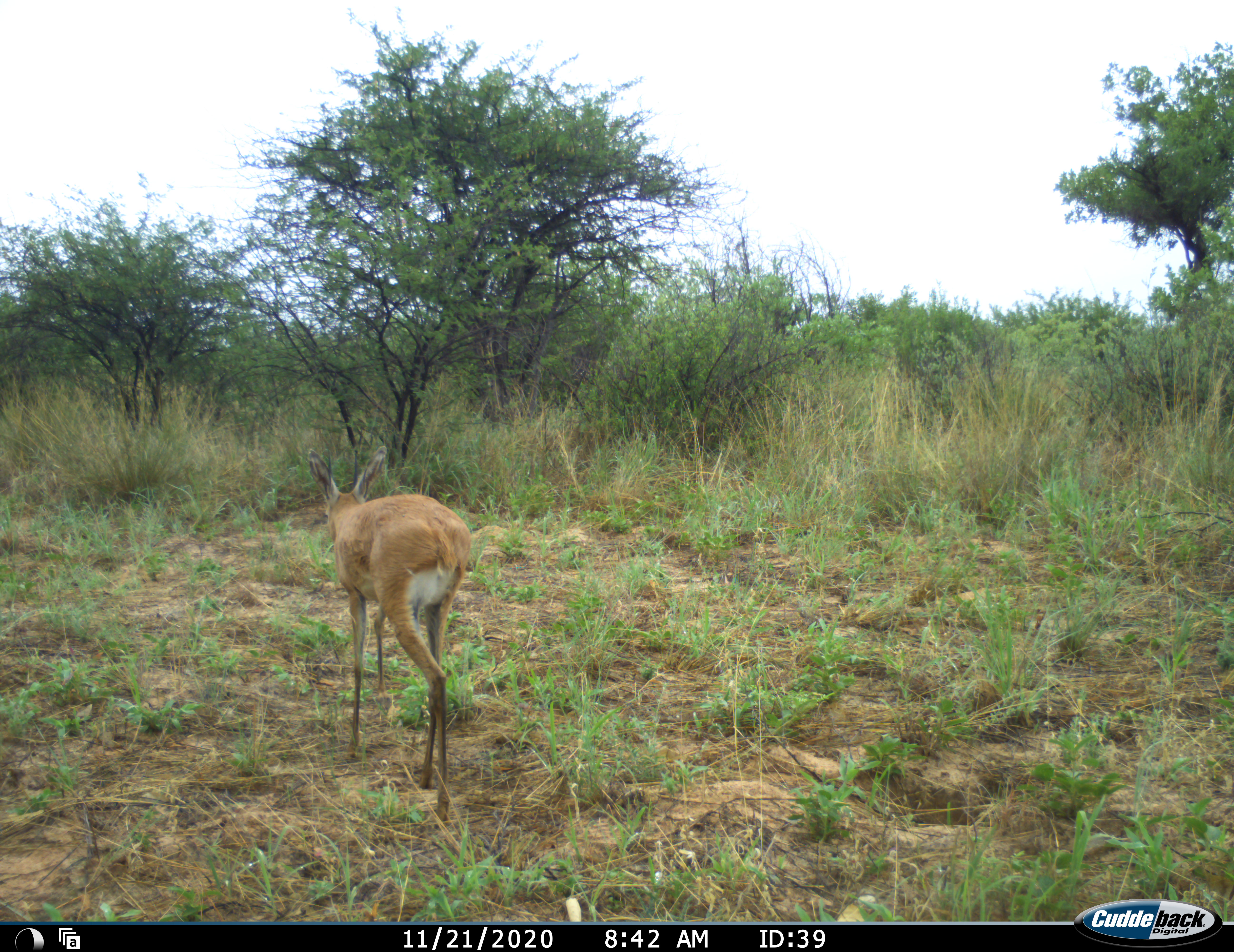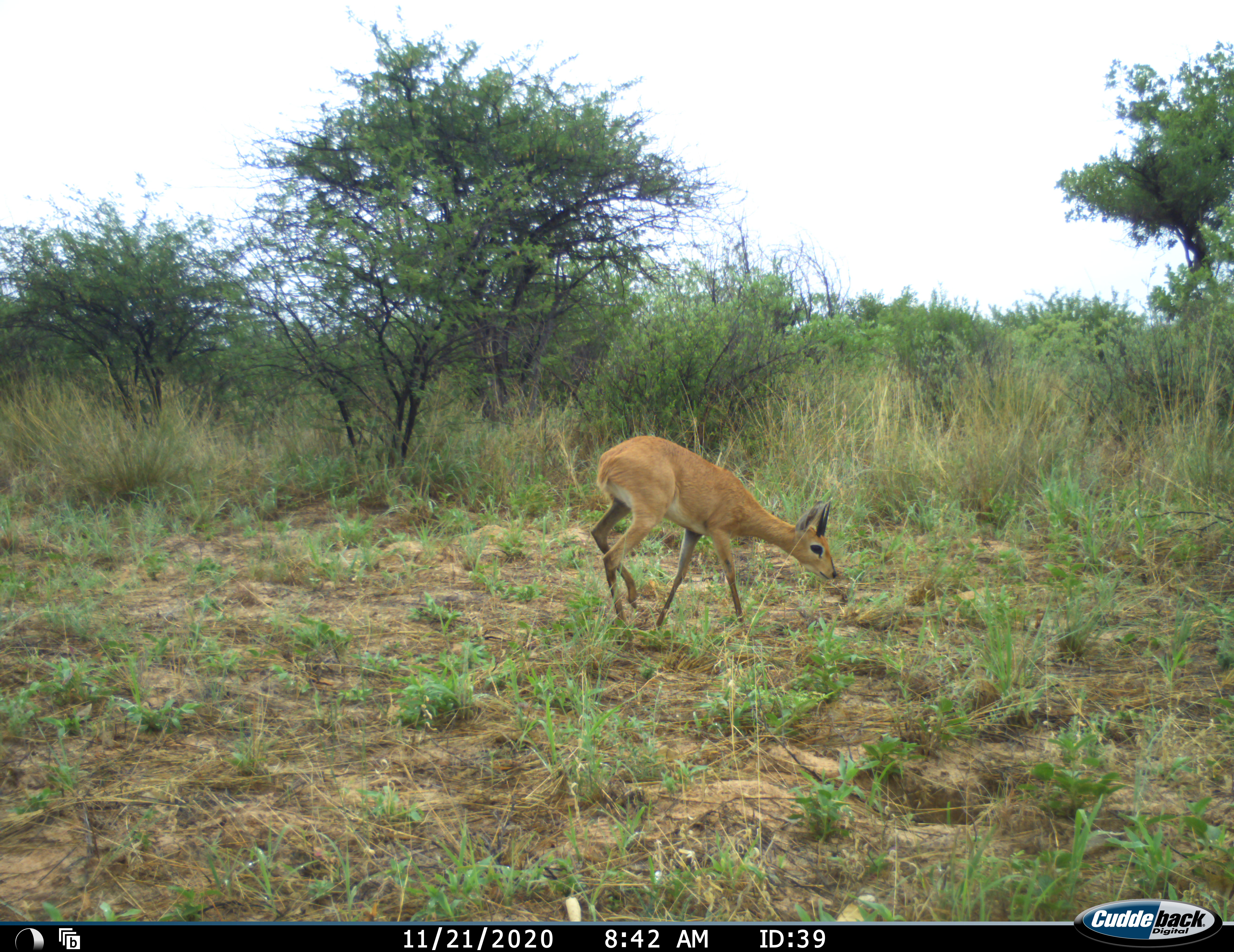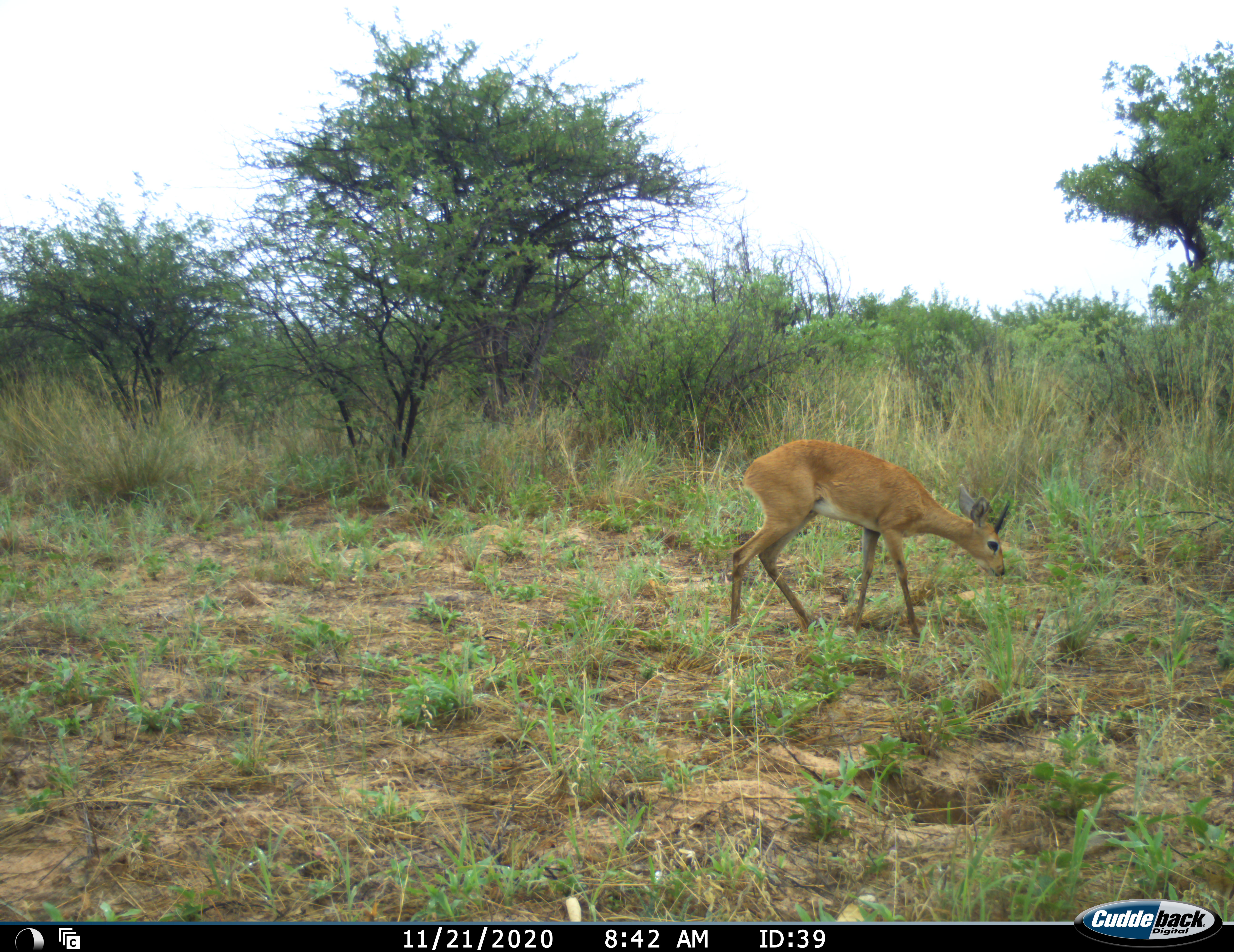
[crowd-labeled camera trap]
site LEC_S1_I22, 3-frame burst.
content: unidentified animal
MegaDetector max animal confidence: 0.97